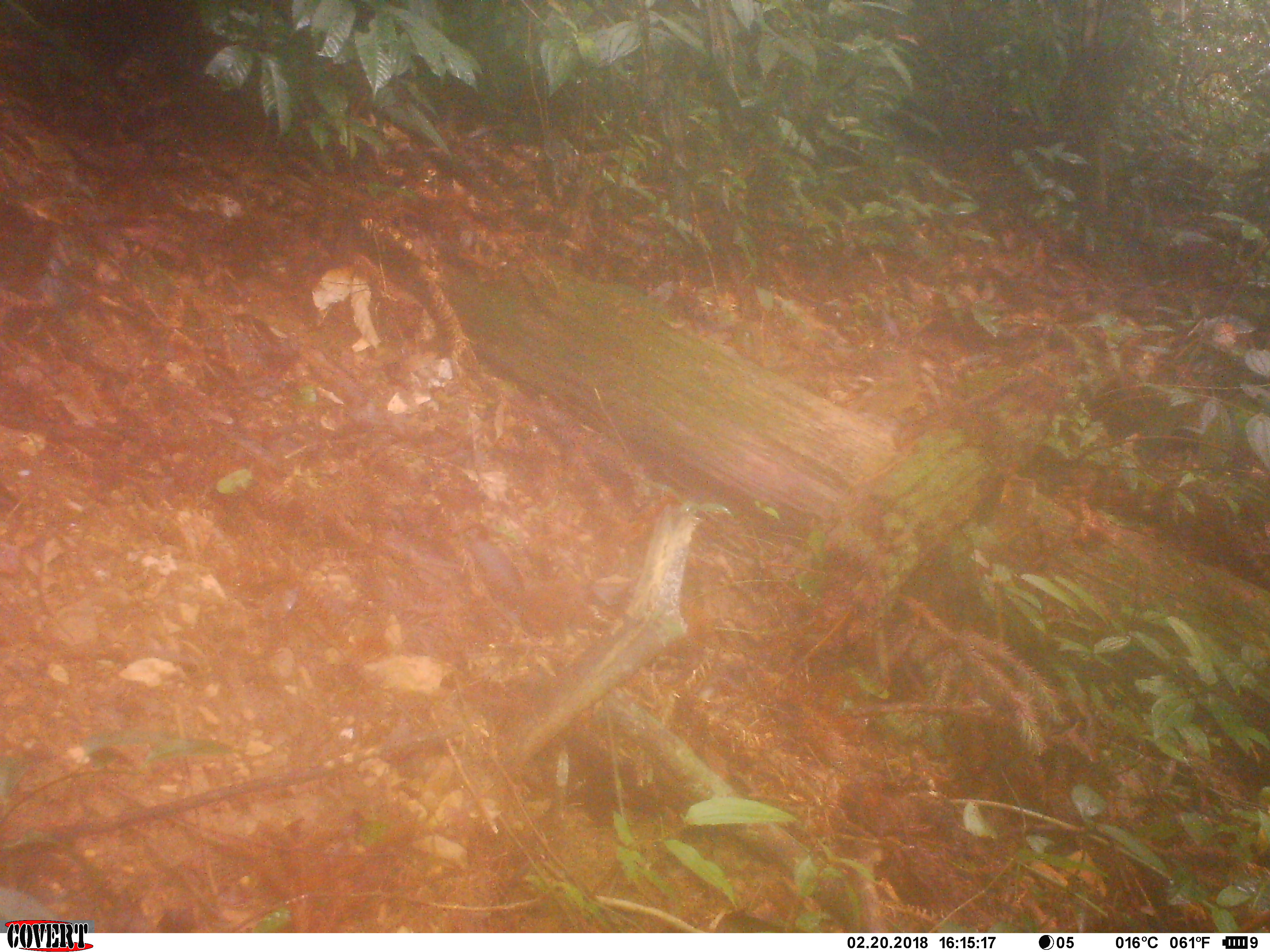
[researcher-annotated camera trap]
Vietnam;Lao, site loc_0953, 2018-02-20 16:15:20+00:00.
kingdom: Animalia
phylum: Chordata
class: Mammalia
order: Rodentia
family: Sciuridae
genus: Dremomys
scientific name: Dremomys rufigenis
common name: red-cheeked squirrel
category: red cheeked squirrel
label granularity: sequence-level